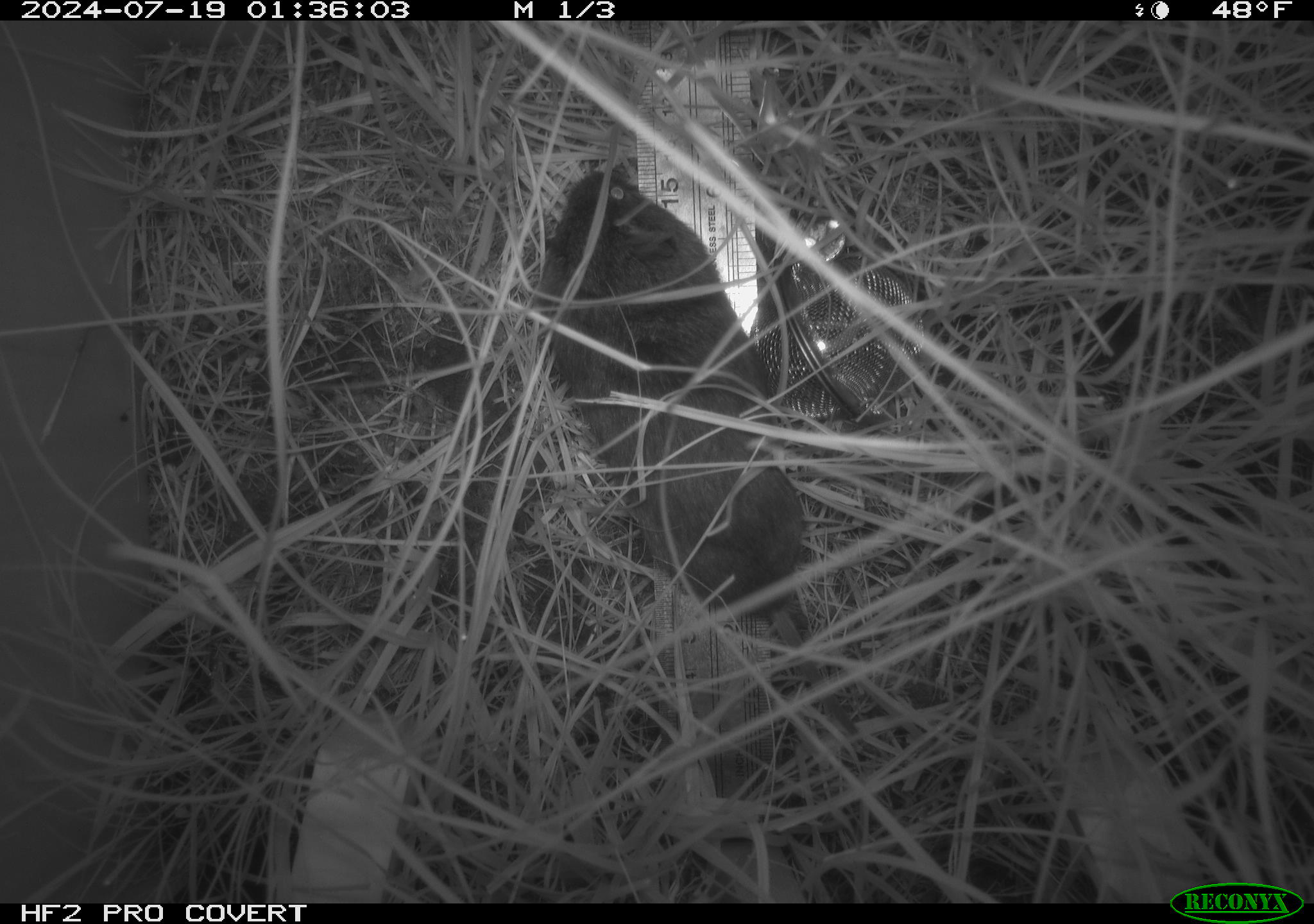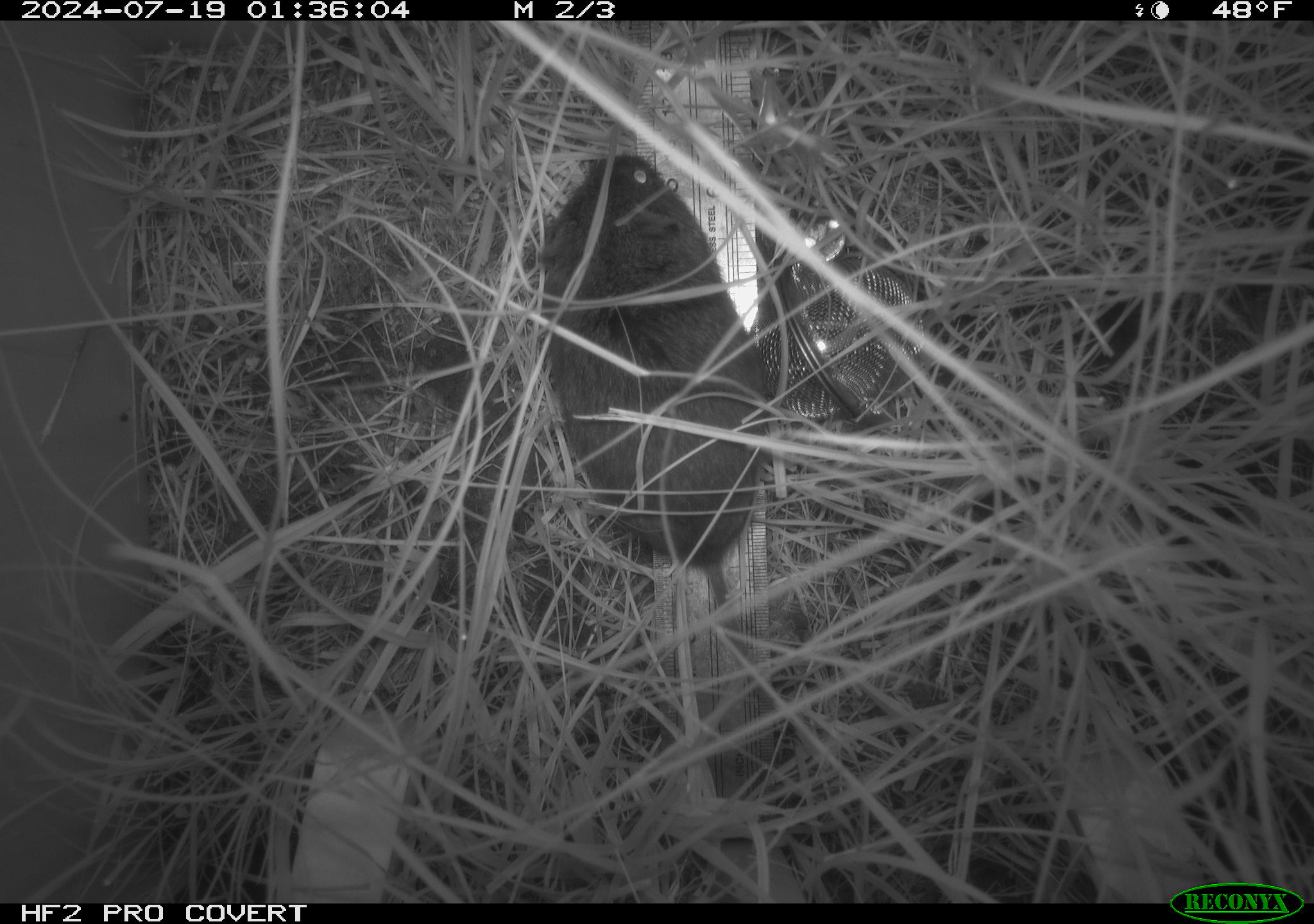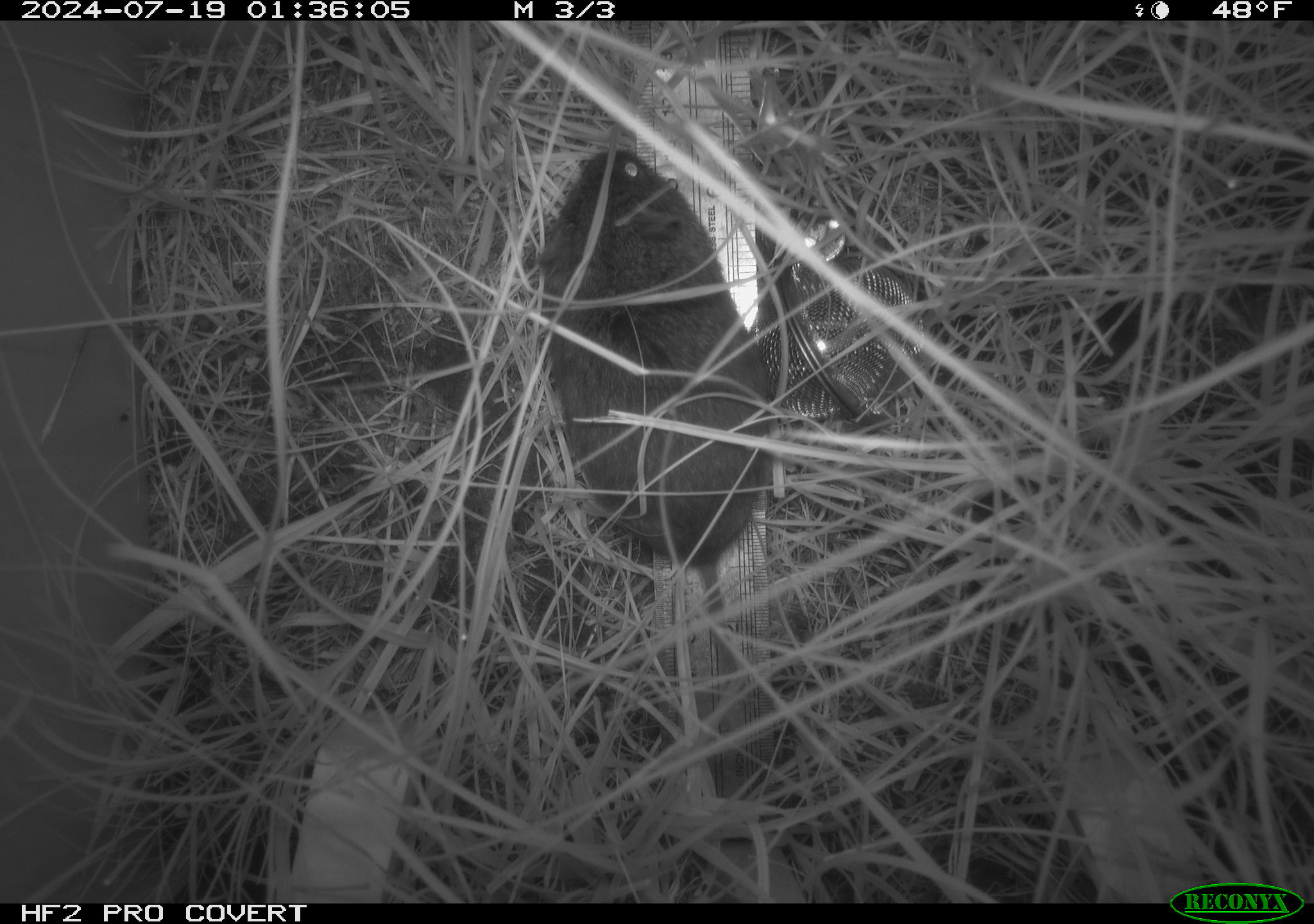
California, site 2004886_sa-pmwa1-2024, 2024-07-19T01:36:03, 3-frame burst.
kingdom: Animalia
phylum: Chordata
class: Mammalia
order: Rodentia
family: Cricetidae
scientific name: Arvicolinae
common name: voles, lemmings, and muskrats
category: arvicolinae subfamily